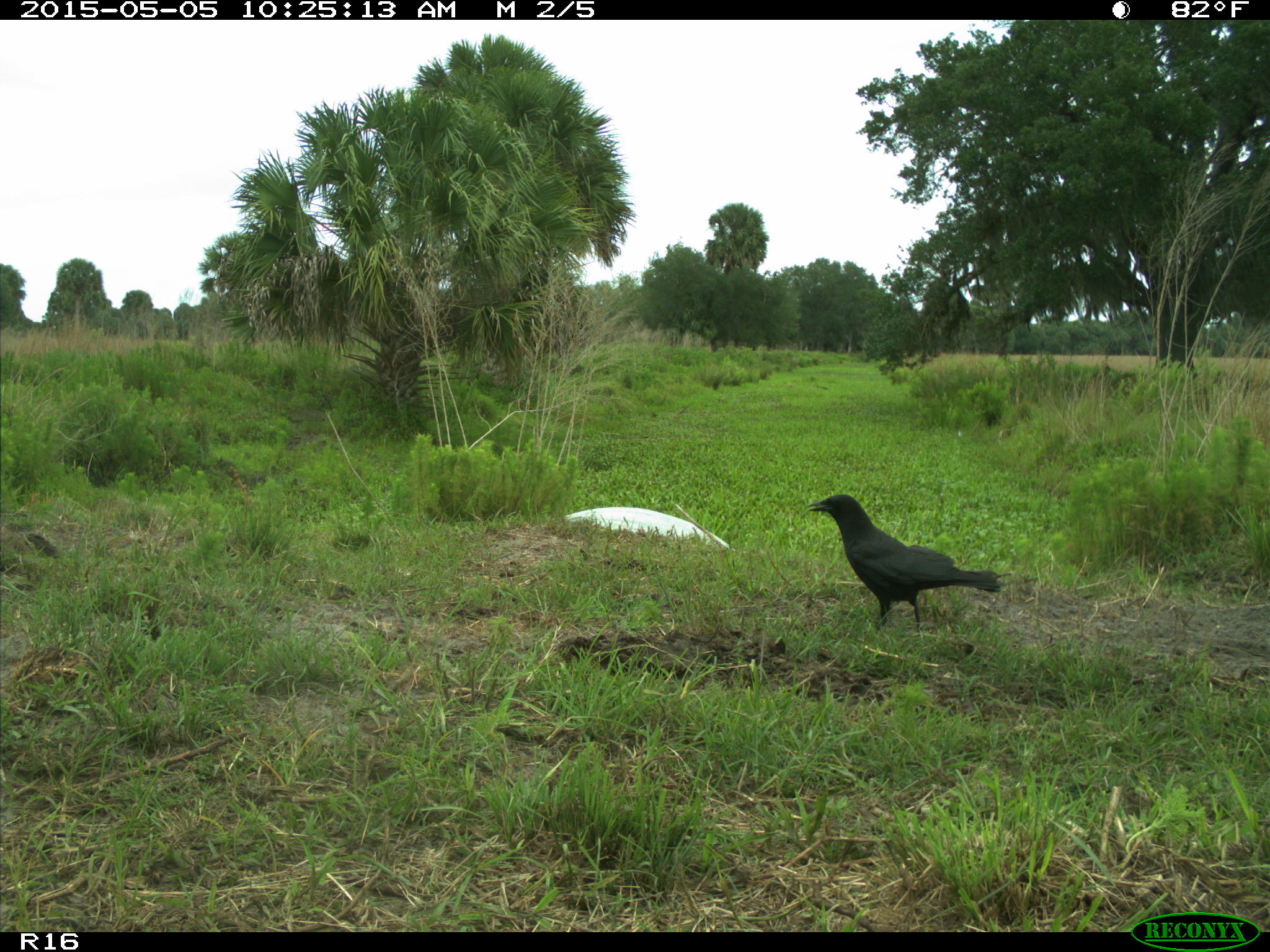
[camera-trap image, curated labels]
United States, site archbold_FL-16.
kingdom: Animalia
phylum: Chordata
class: Mammalia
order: Artiodactyla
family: Bovidae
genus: Bos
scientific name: Bos taurus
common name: domestic cow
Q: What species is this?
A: Bos taurus (domestic cow).